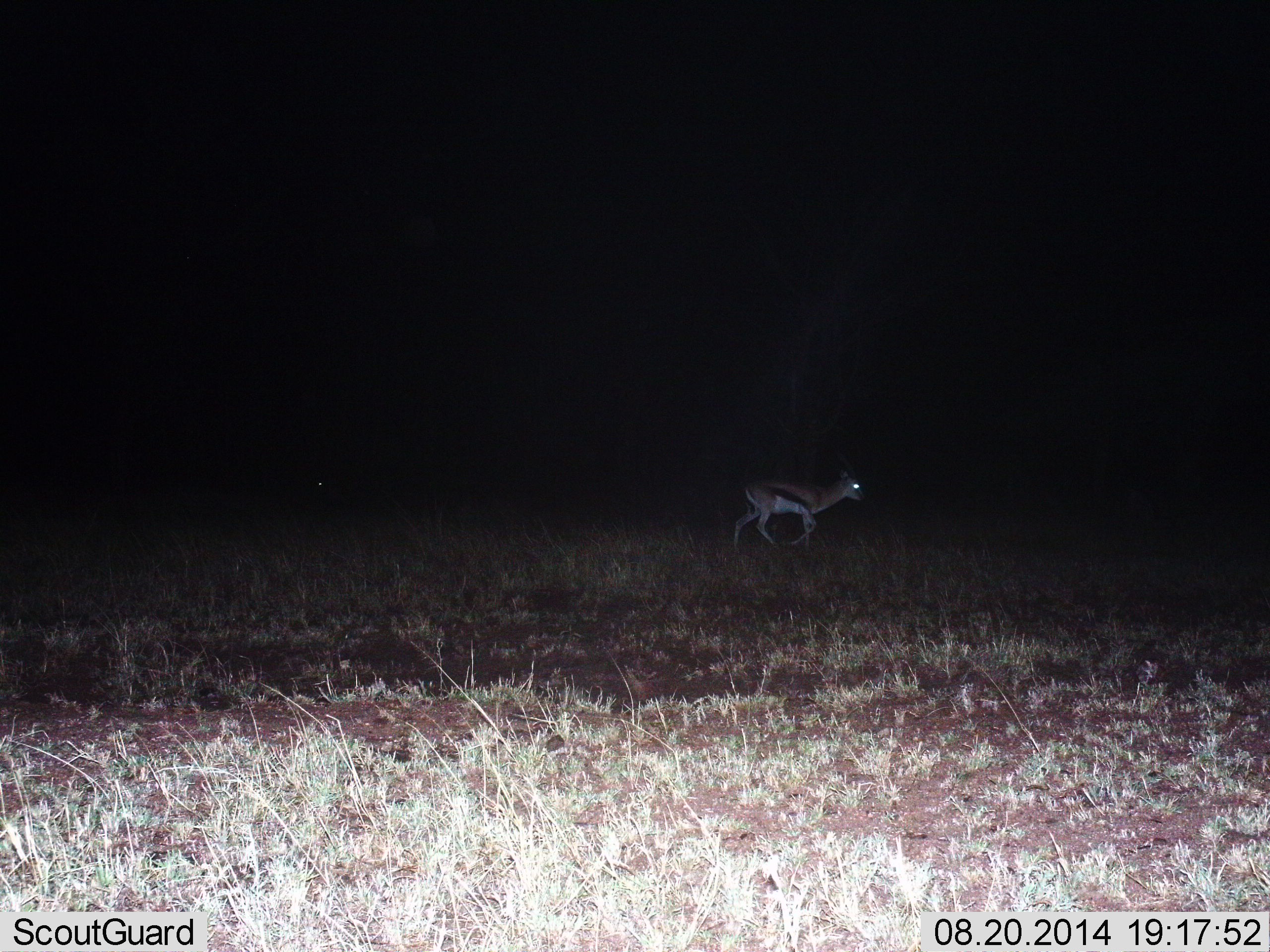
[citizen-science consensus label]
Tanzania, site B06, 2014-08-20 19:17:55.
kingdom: Animalia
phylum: Chordata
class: Mammalia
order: Artiodactyla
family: Bovidae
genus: Eudorcas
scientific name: Eudorcas thomsonii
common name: thomson's gazelle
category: gazellethomsons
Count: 1.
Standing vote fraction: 0%.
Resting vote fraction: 0%.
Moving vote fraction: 100%.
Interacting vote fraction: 0%.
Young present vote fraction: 0%.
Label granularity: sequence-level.